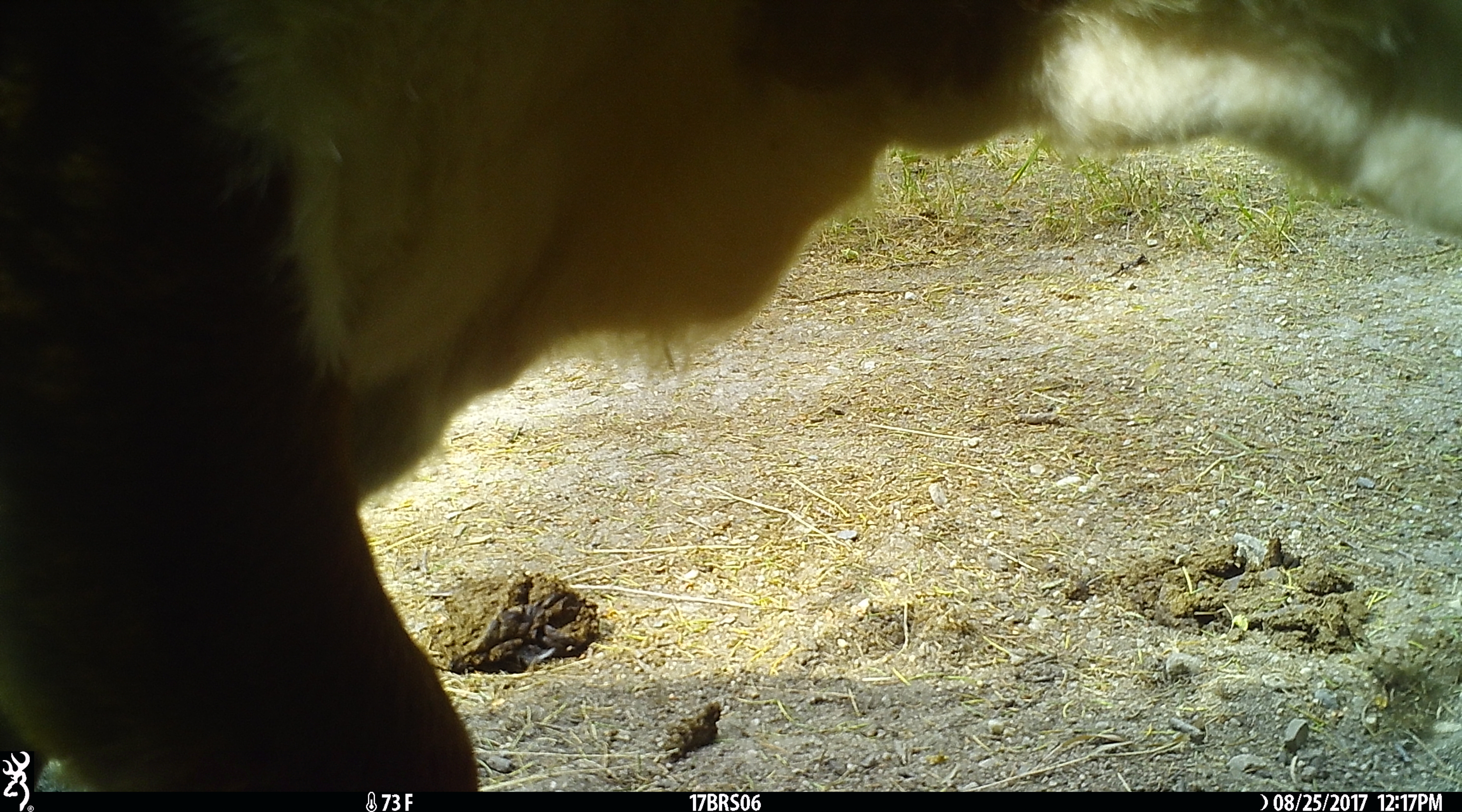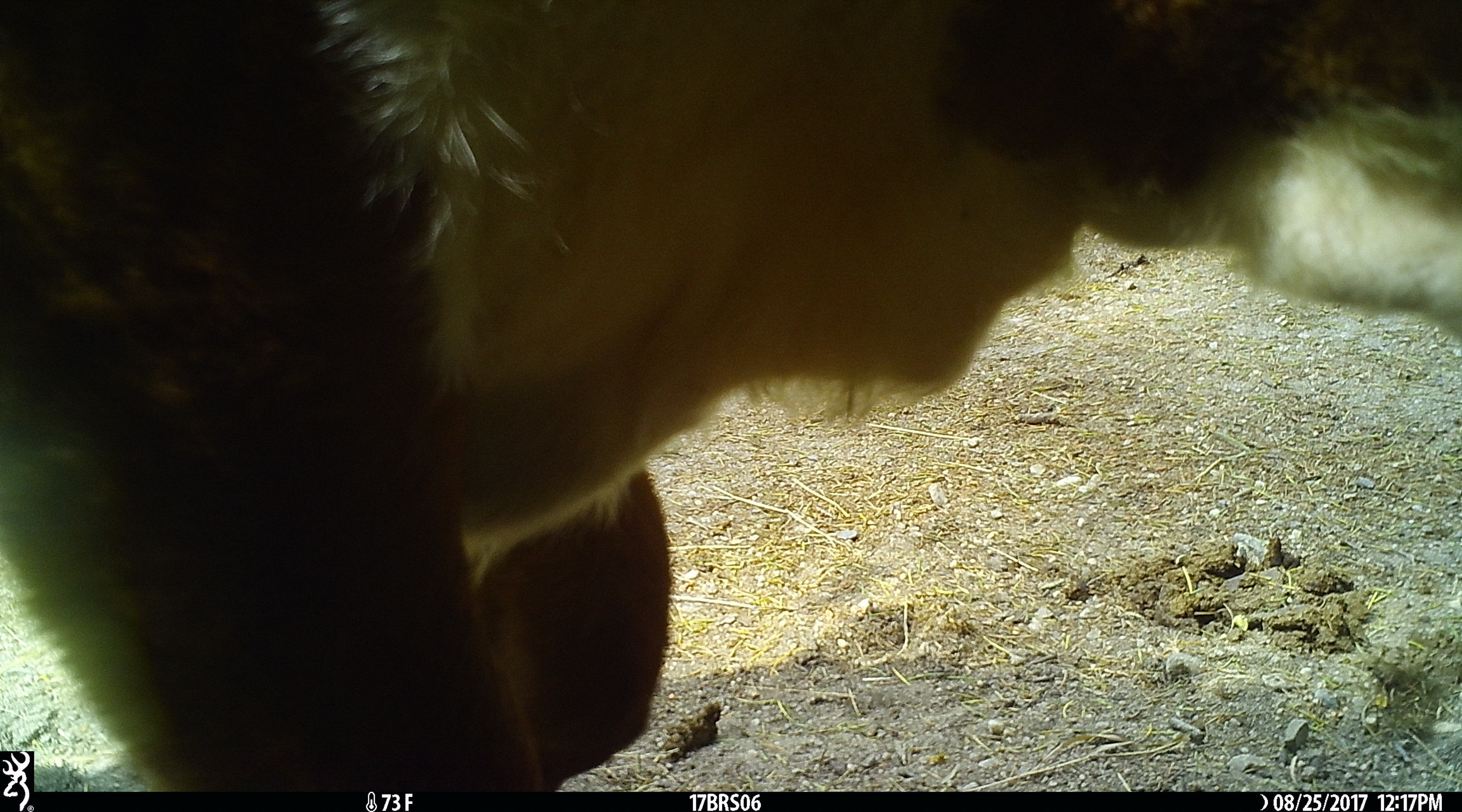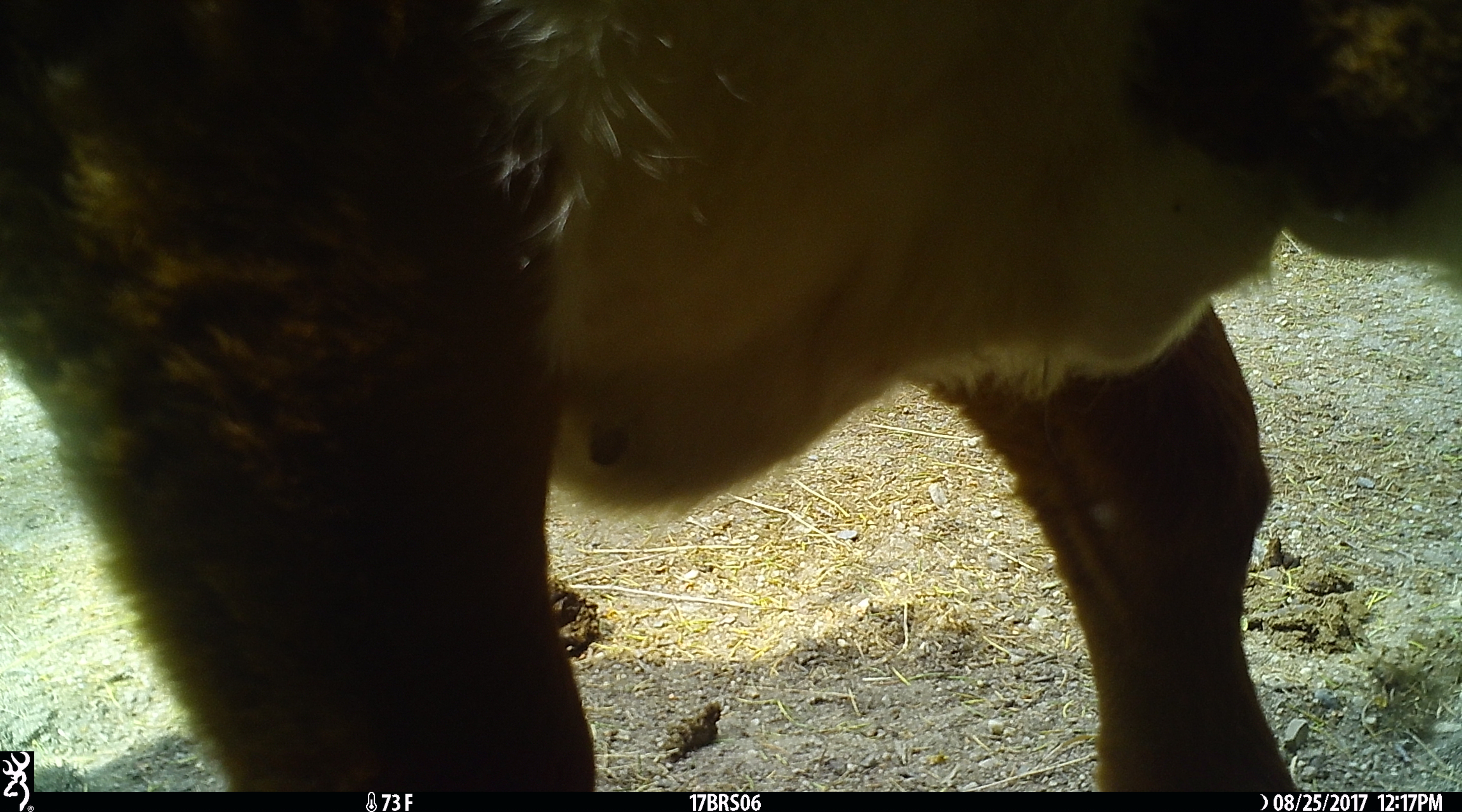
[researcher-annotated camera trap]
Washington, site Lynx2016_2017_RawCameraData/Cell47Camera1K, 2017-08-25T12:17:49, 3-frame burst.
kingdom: Animalia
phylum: Chordata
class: Mammalia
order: Artiodactyla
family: Bovidae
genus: Bos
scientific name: Bos taurus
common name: domestic cattle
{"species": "domestic cattle (Bos taurus)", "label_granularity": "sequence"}